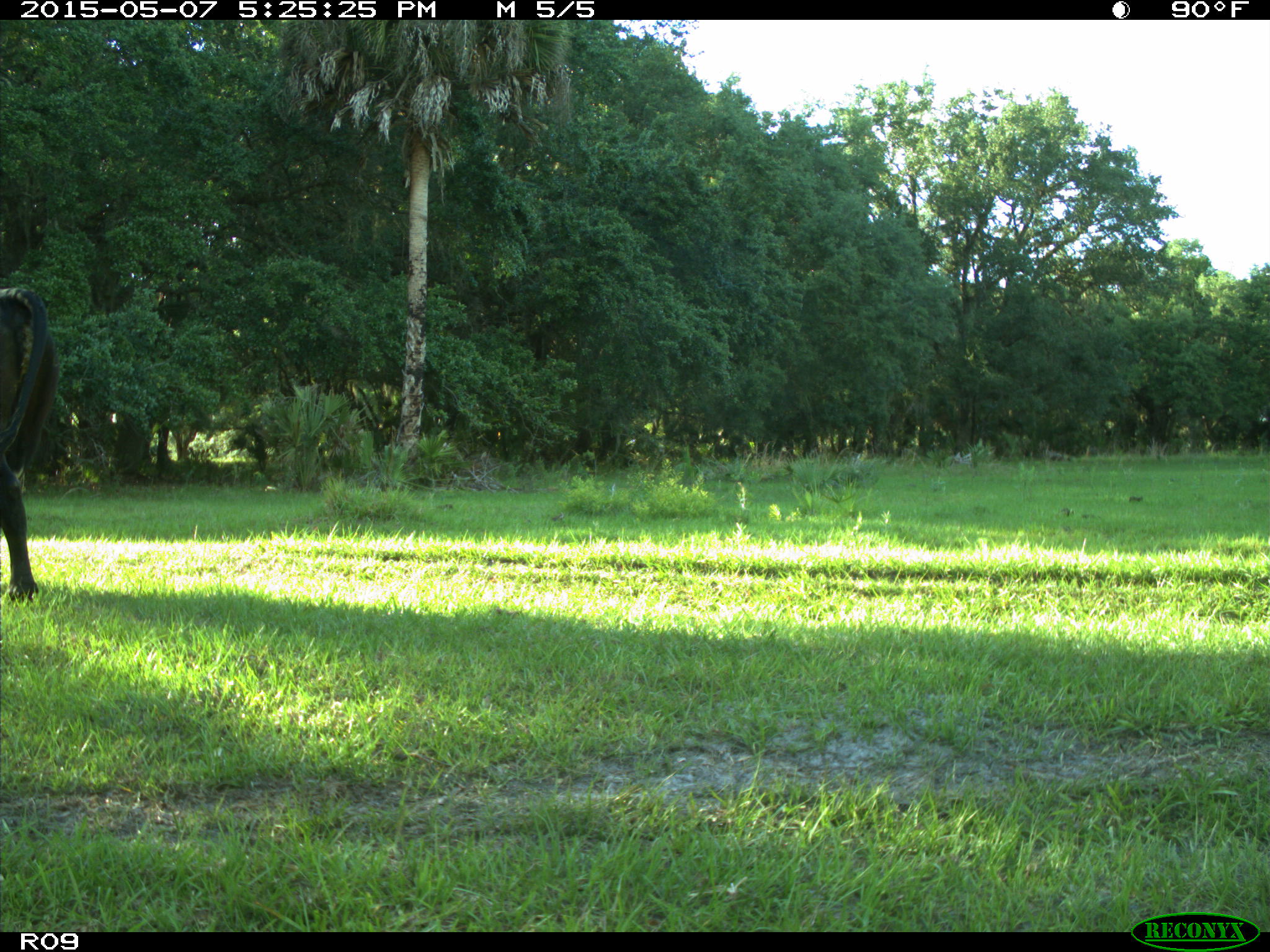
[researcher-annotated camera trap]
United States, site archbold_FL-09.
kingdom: Animalia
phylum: Chordata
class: Mammalia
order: Artiodactyla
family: Bovidae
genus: Bos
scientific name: Bos taurus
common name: domestic cow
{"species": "Bos taurus (domestic cow)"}